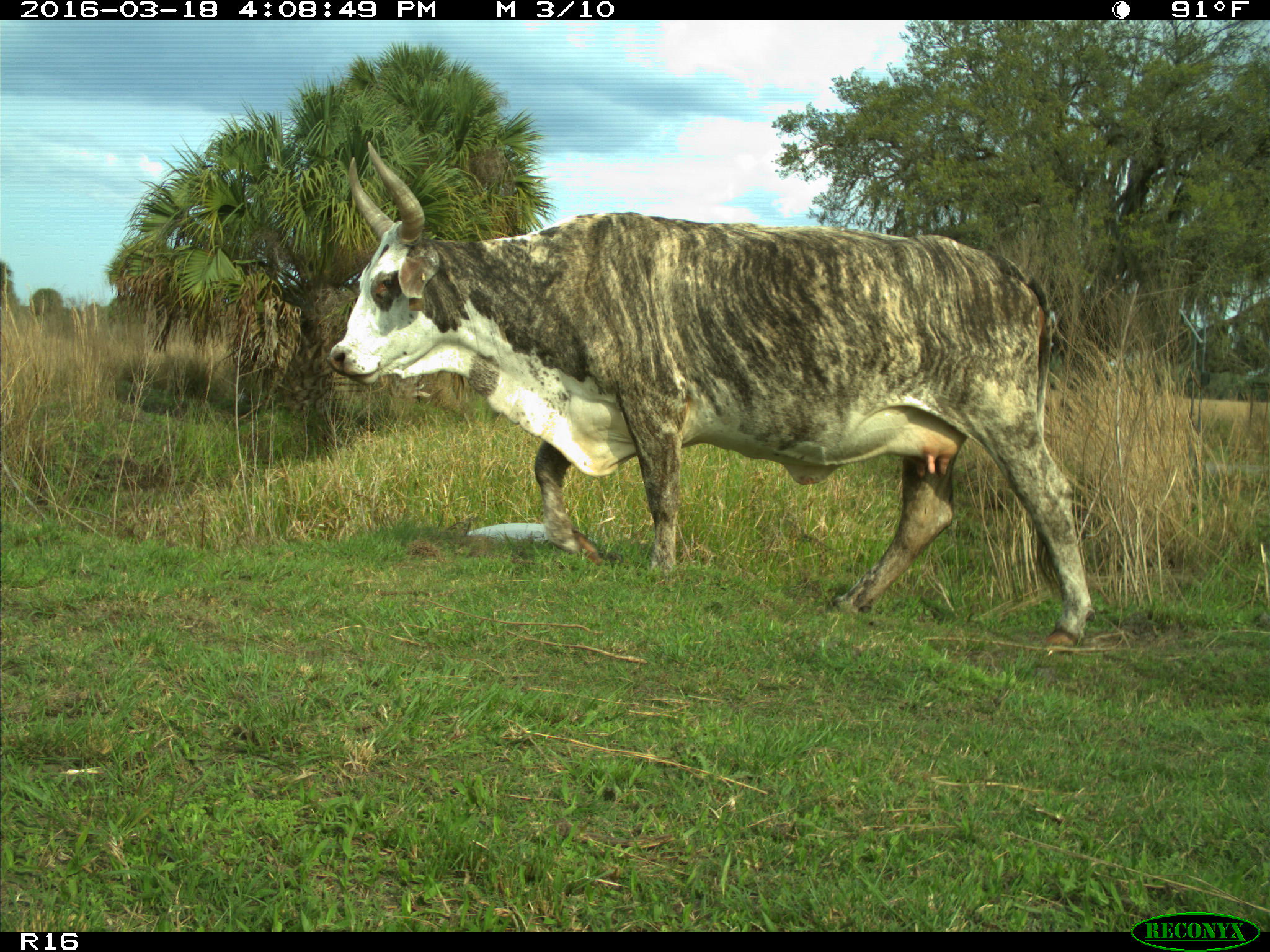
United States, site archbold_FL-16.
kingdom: Animalia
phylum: Chordata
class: Mammalia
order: Artiodactyla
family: Bovidae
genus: Bos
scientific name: Bos taurus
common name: domestic cow